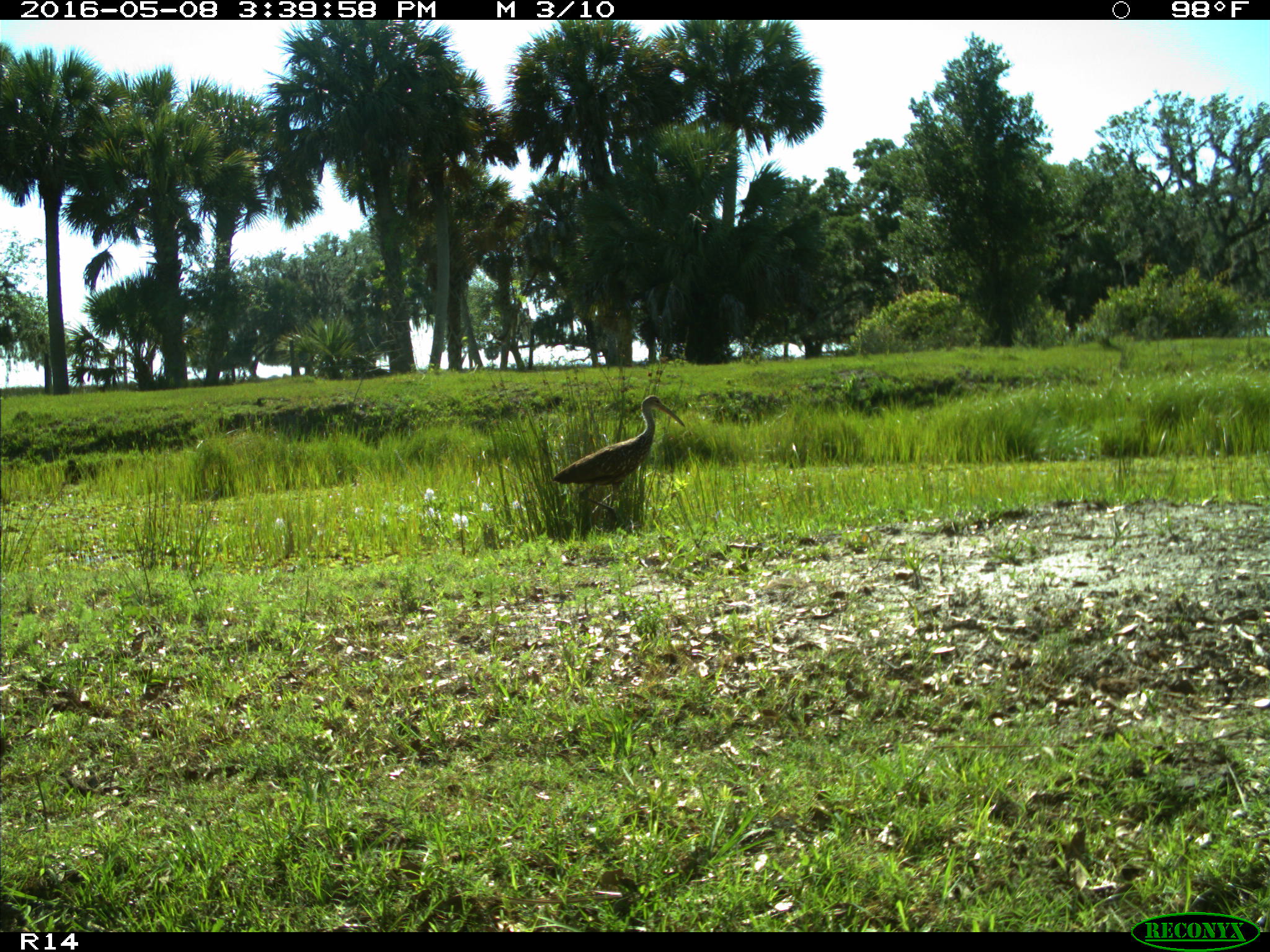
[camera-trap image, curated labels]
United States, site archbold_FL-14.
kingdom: Animalia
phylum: Chordata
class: Aves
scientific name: Aves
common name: birds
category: unidentified bird